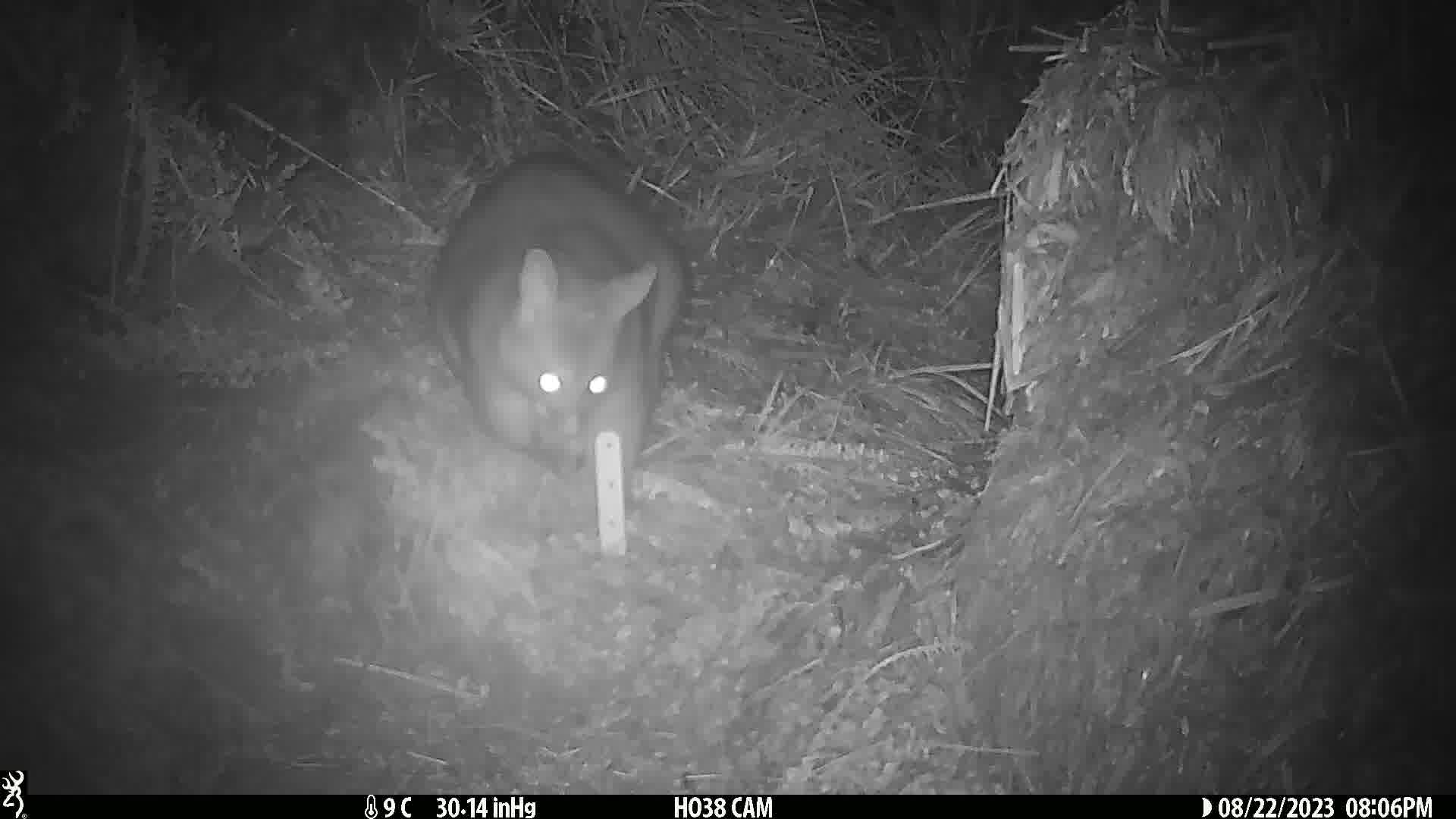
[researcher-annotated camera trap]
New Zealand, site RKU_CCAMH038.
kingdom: Animalia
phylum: Chordata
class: Mammalia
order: Diprotodontia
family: Phalangeridae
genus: Trichosurus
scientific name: Trichosurus vulpecula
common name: common brushtail possum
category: possum